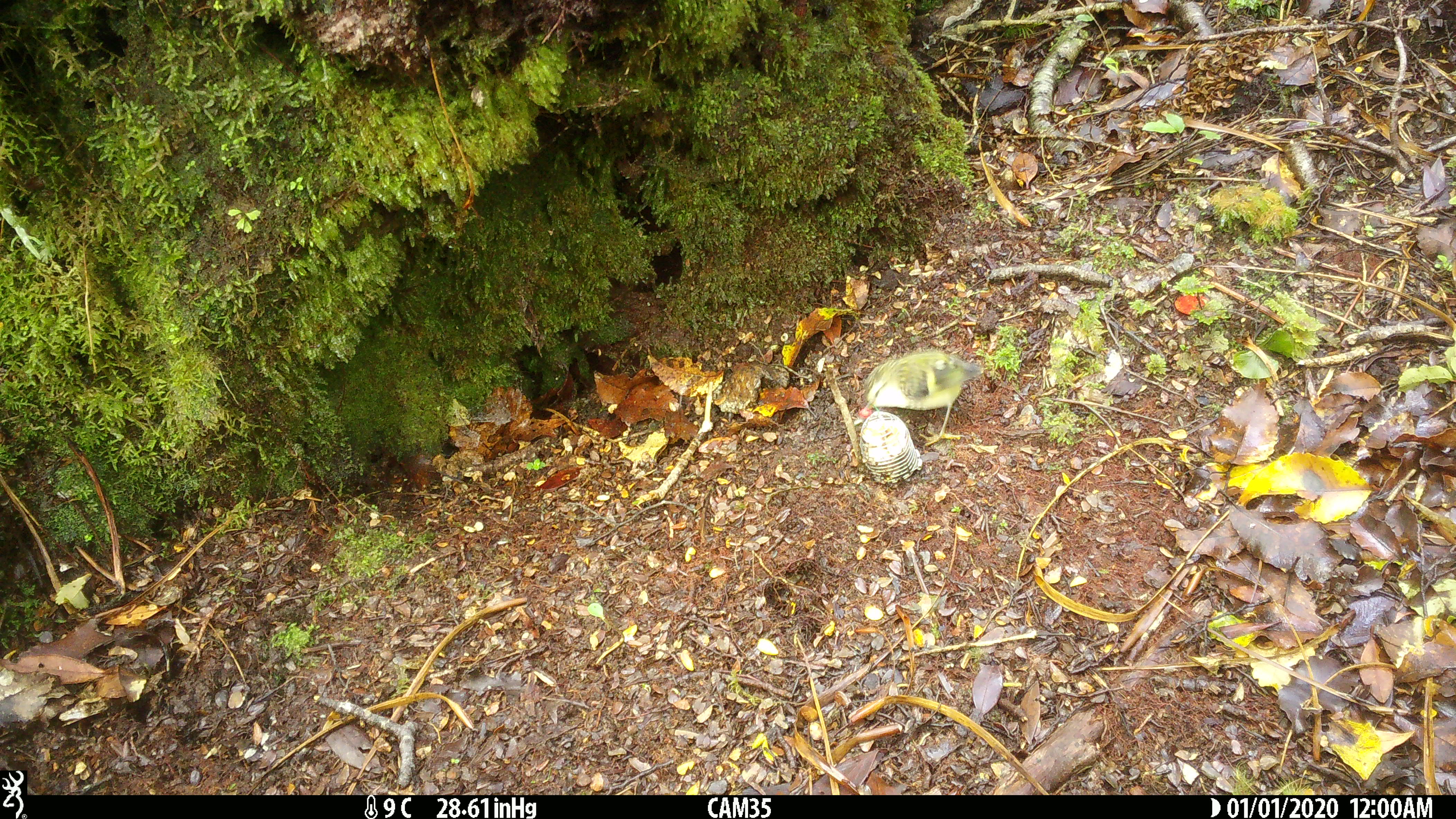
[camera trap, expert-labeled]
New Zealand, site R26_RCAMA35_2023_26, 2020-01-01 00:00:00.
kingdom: Animalia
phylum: Chordata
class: Aves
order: Passeriformes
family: Acanthisittidae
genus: Acanthisitta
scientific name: Acanthisitta chloris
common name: rifleman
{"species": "rifleman (Acanthisitta chloris)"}